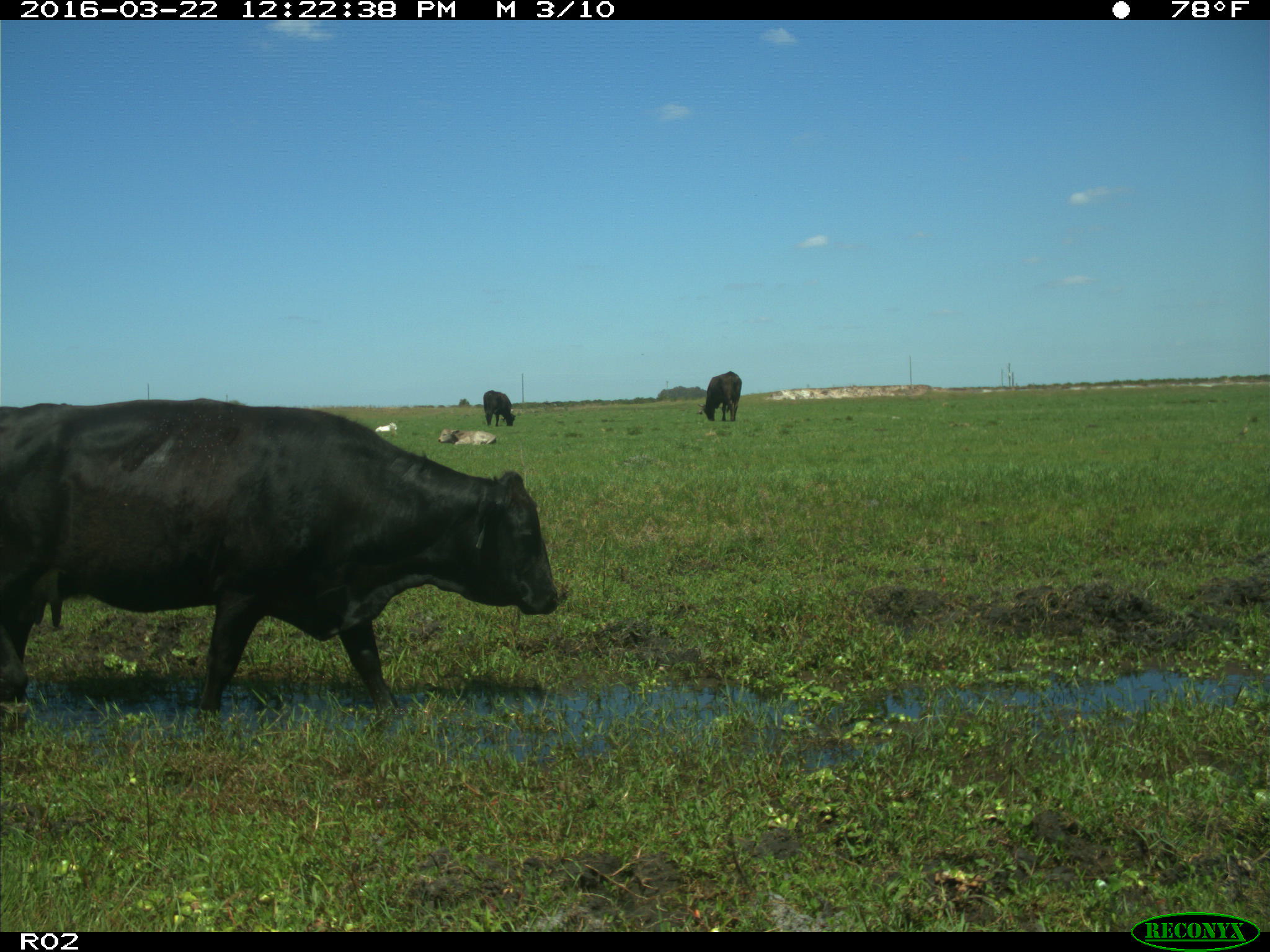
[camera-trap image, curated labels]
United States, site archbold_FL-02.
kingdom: Animalia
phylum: Chordata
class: Mammalia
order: Artiodactyla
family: Bovidae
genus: Bos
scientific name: Bos taurus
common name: domestic cow